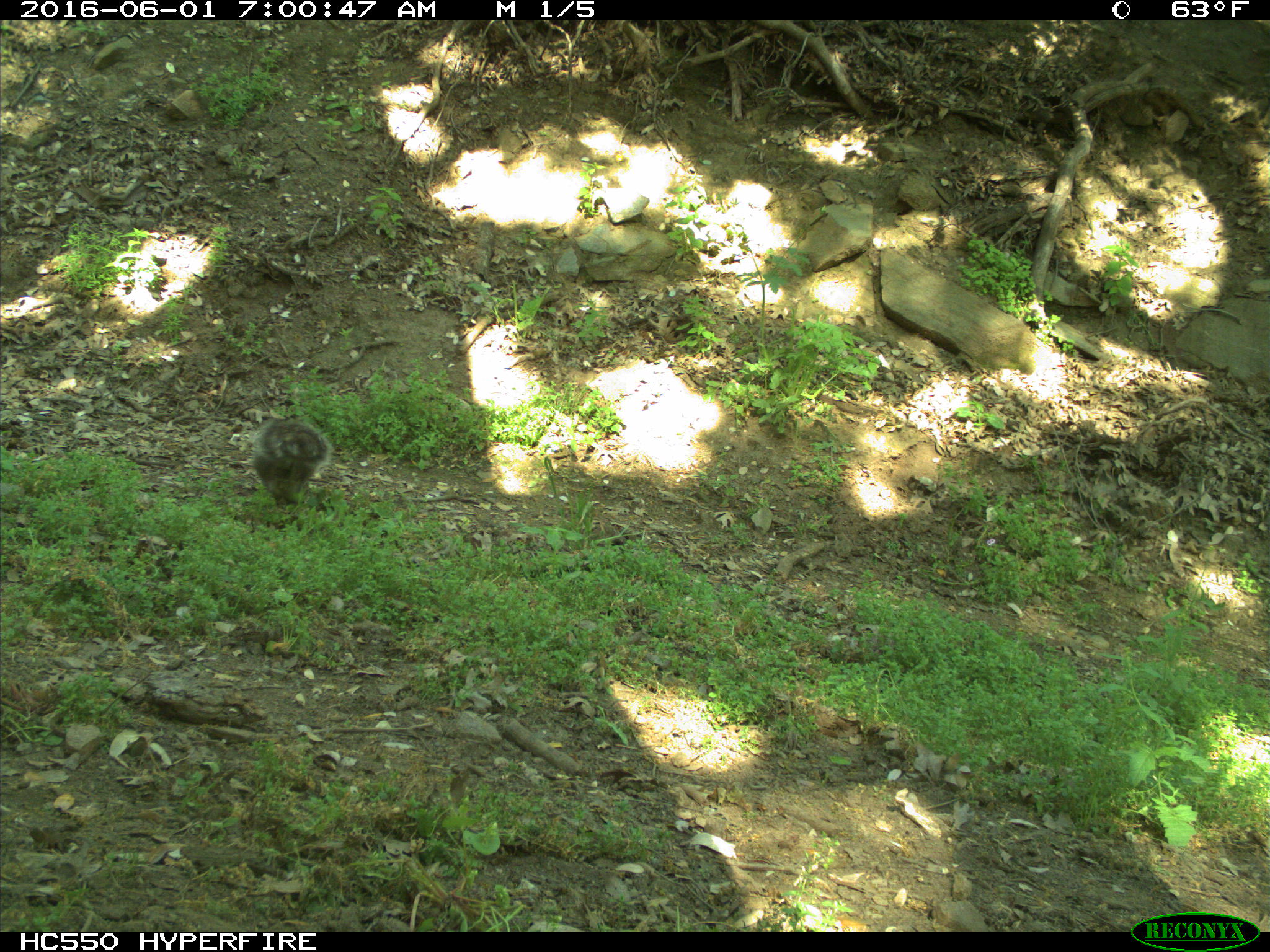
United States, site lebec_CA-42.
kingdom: Animalia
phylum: Chordata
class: Mammalia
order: Rodentia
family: Sciuridae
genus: Sciurus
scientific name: Sciurus carolinensis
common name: eastern gray squirrel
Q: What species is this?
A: Sciurus carolinensis (eastern gray squirrel).